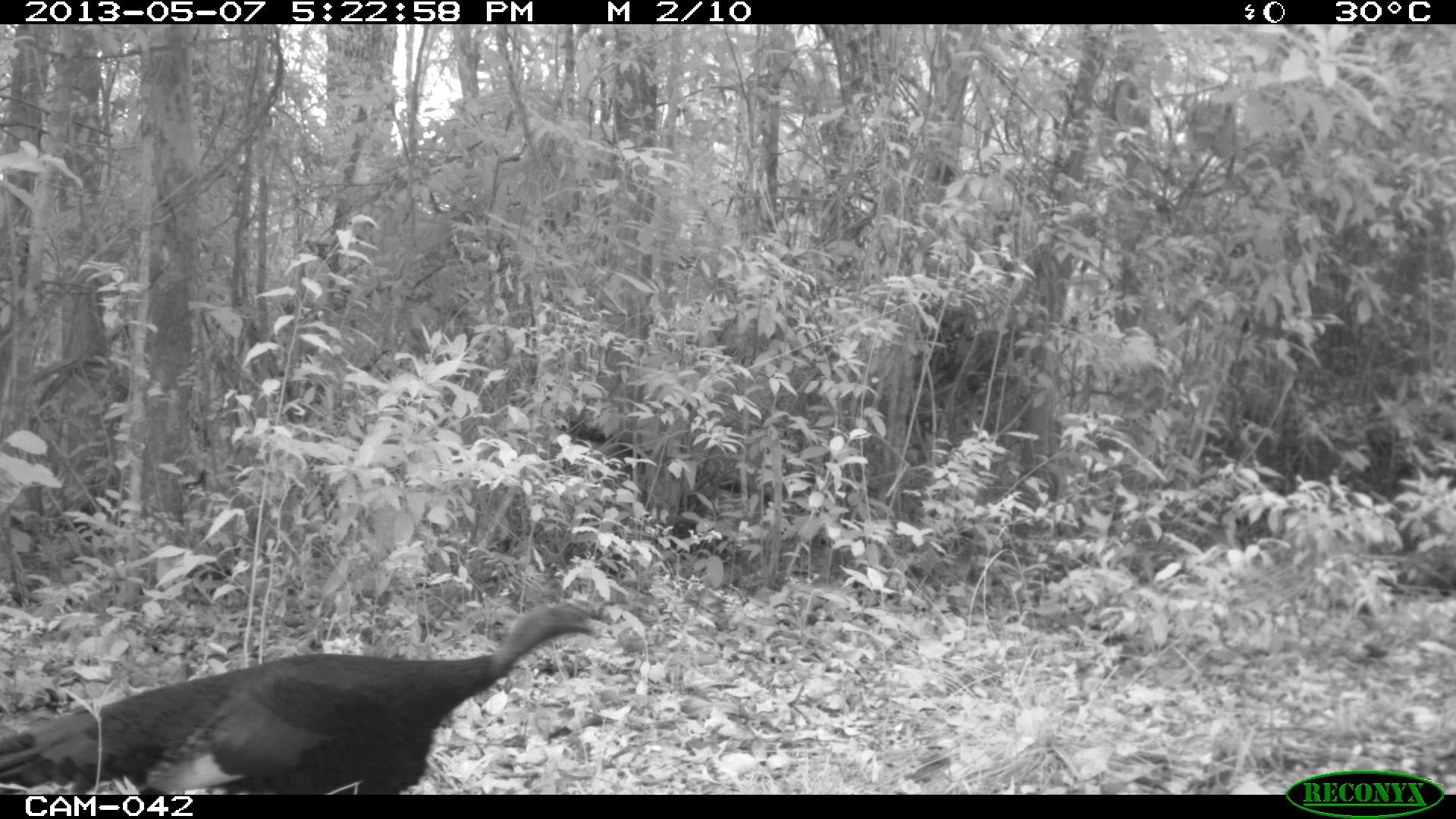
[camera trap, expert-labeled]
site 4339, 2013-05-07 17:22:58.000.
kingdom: Animalia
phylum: Chordata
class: Aves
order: Galliformes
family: Phasianidae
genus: Meleagris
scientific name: Meleagris ocellata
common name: ocellated turkey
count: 1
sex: male